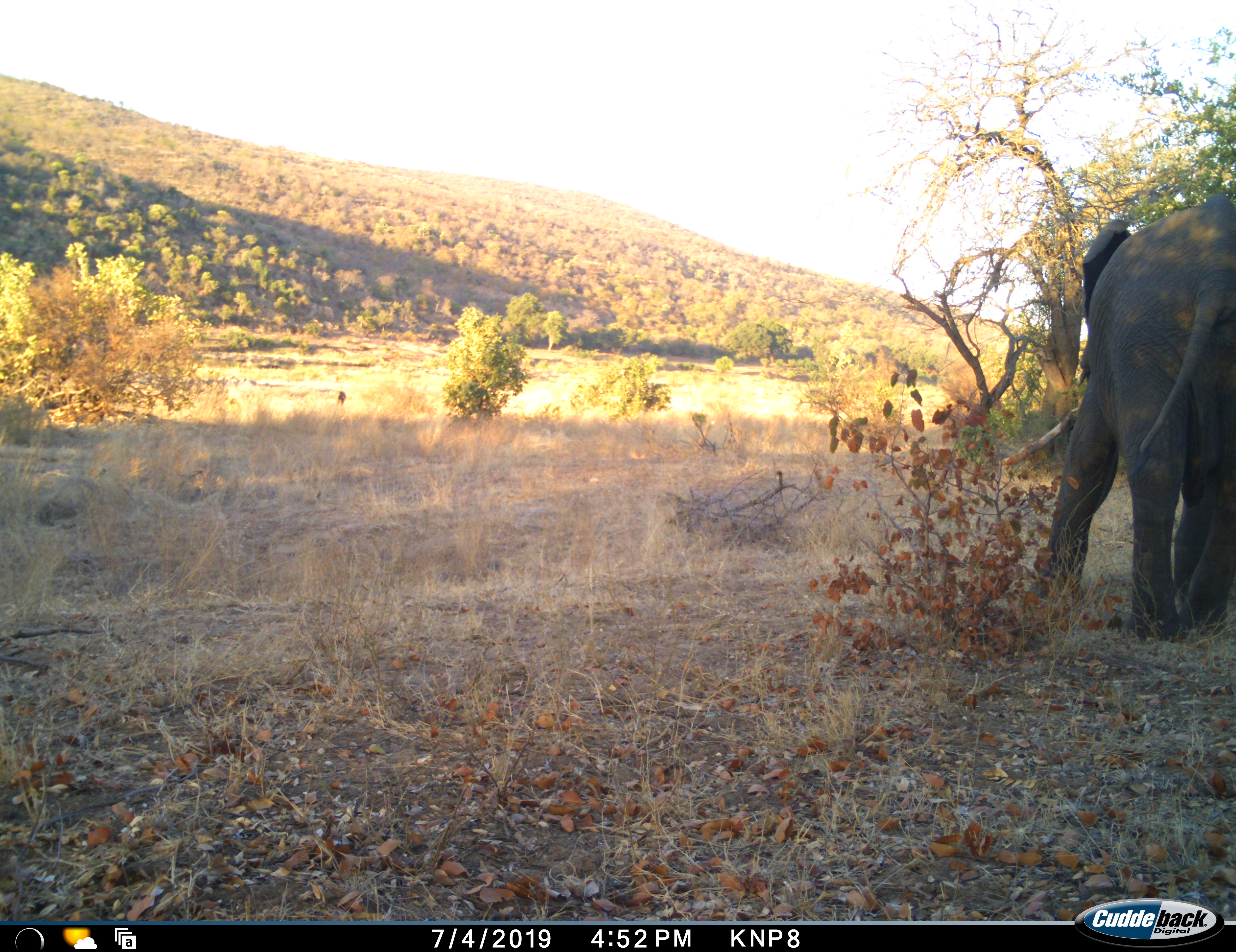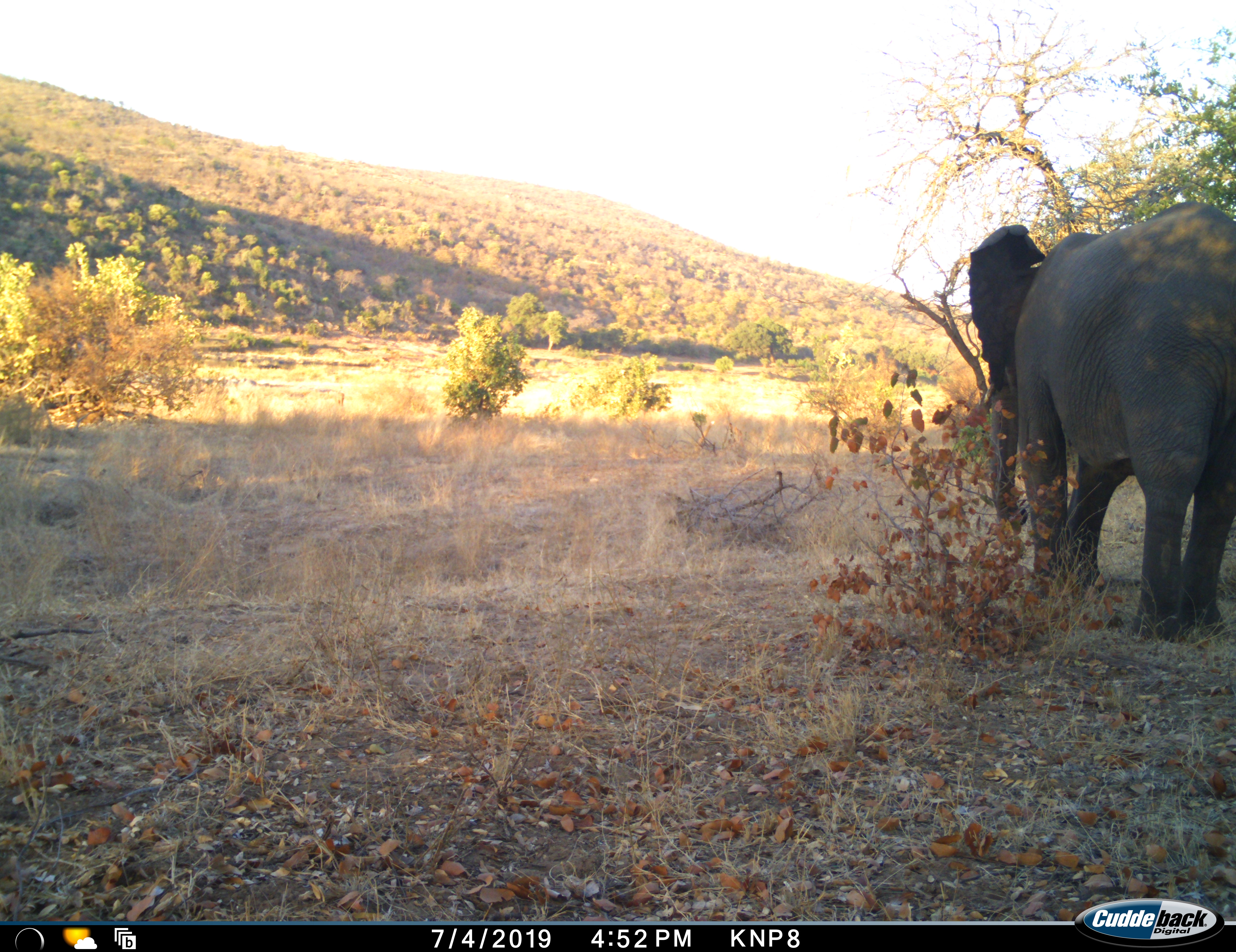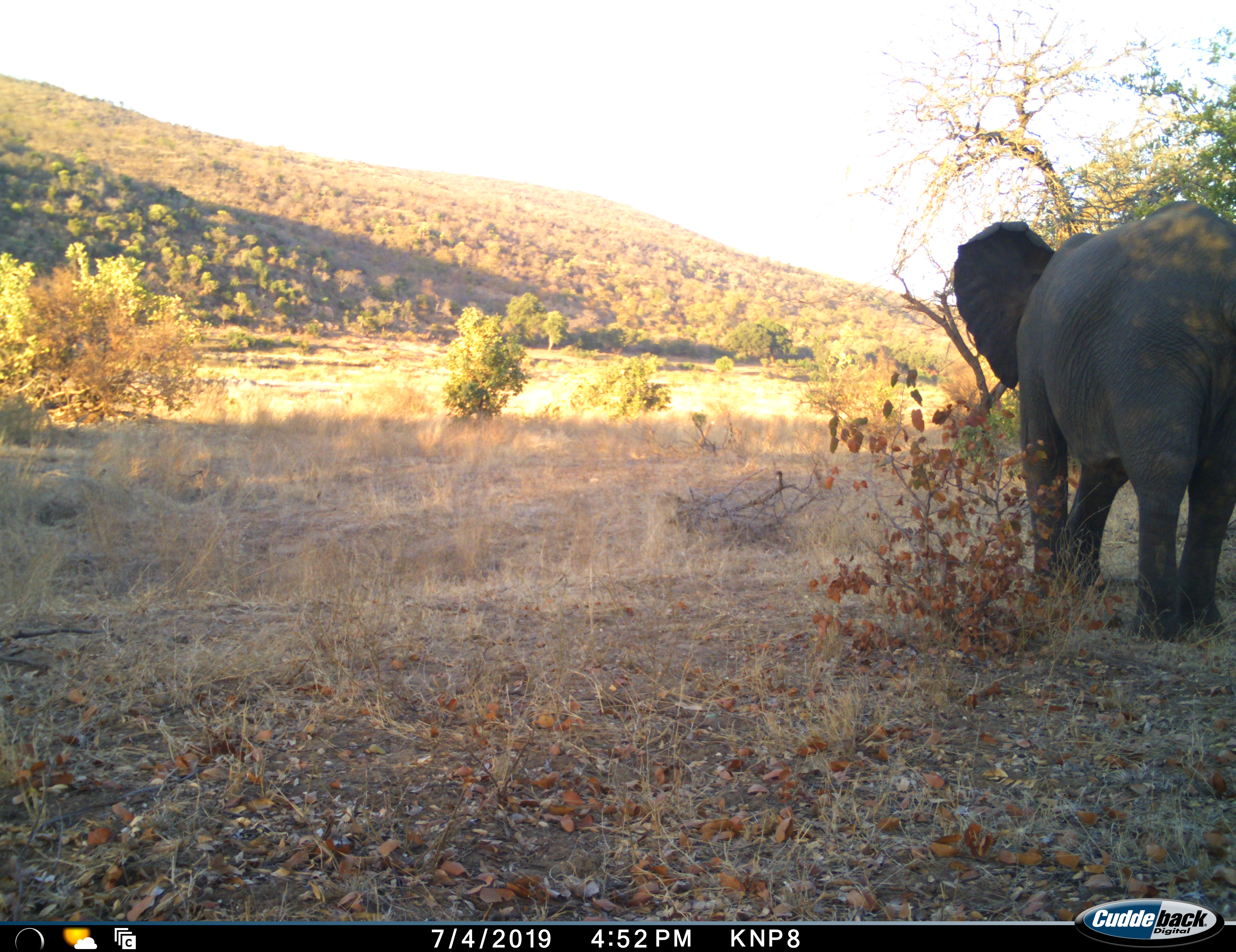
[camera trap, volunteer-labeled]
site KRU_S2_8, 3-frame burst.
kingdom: Animalia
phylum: Chordata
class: Mammalia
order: Proboscidea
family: Elephantidae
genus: Loxodonta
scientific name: Loxodonta africana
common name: african bush elephant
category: elephant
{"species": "elephant (african bush elephant) (Loxodonta africana)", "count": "1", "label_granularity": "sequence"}